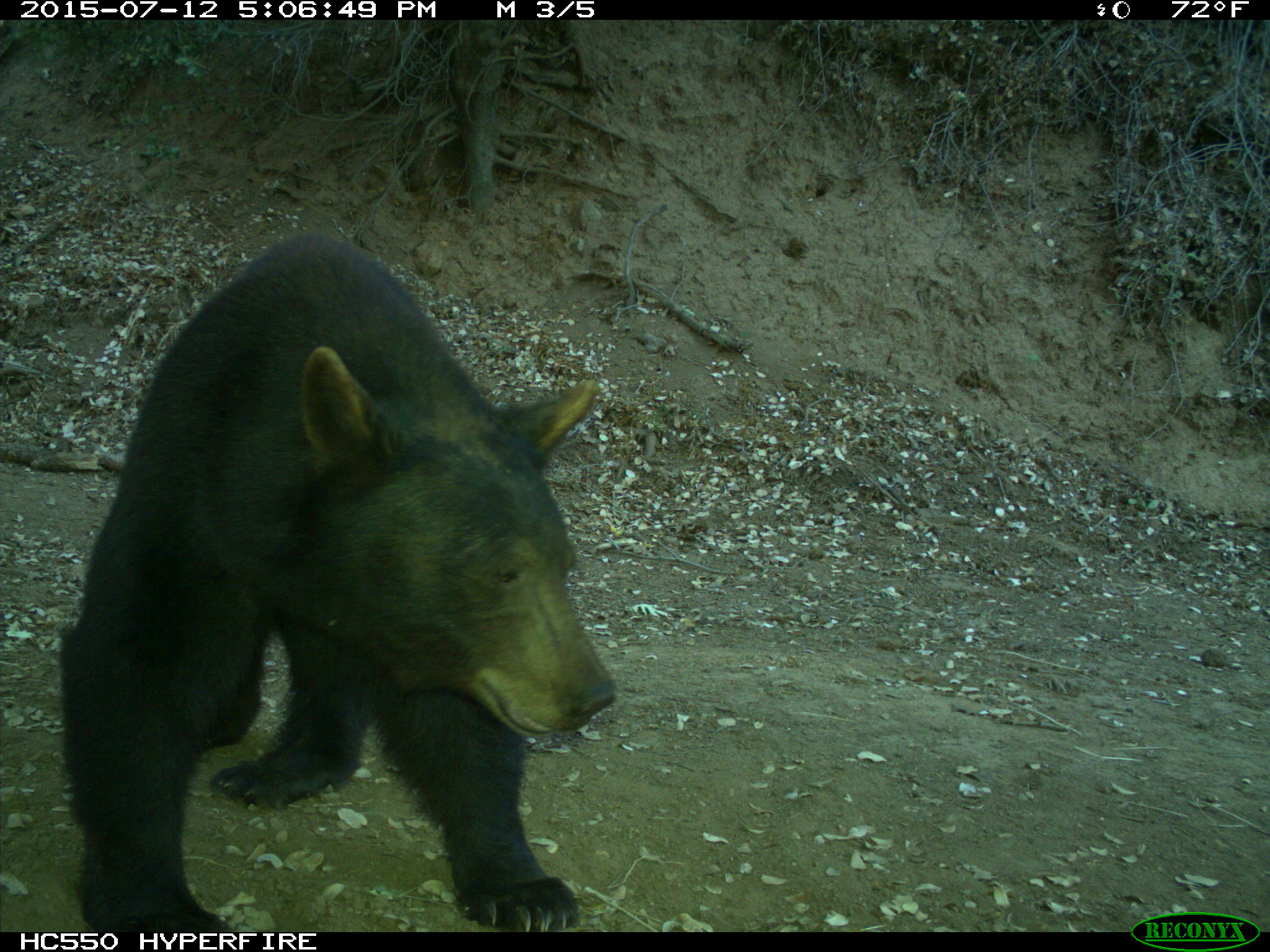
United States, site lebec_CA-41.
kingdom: Animalia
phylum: Chordata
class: Mammalia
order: Carnivora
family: Ursidae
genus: Ursus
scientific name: Ursus americanus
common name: american black bear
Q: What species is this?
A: Ursus americanus (american black bear).